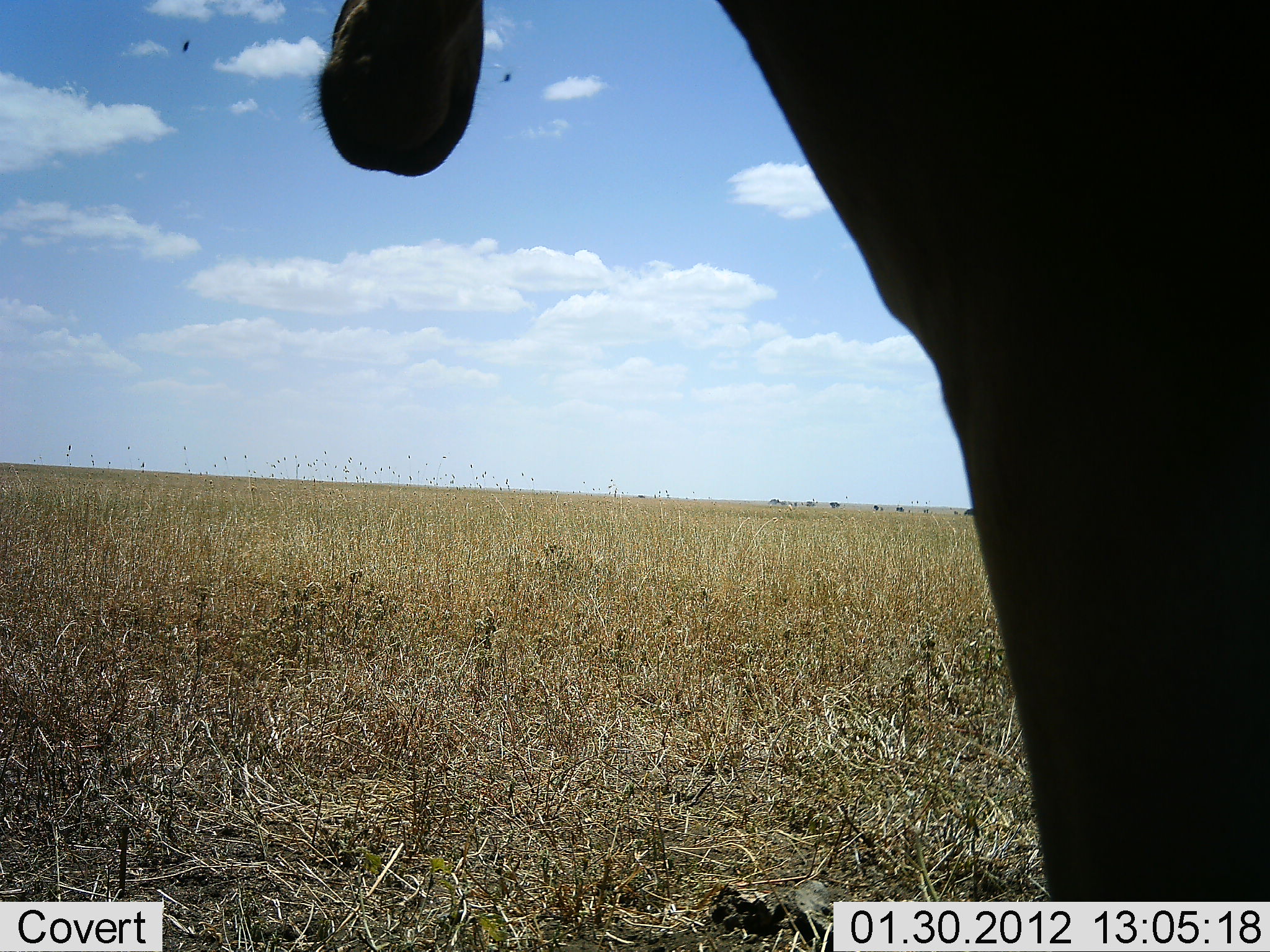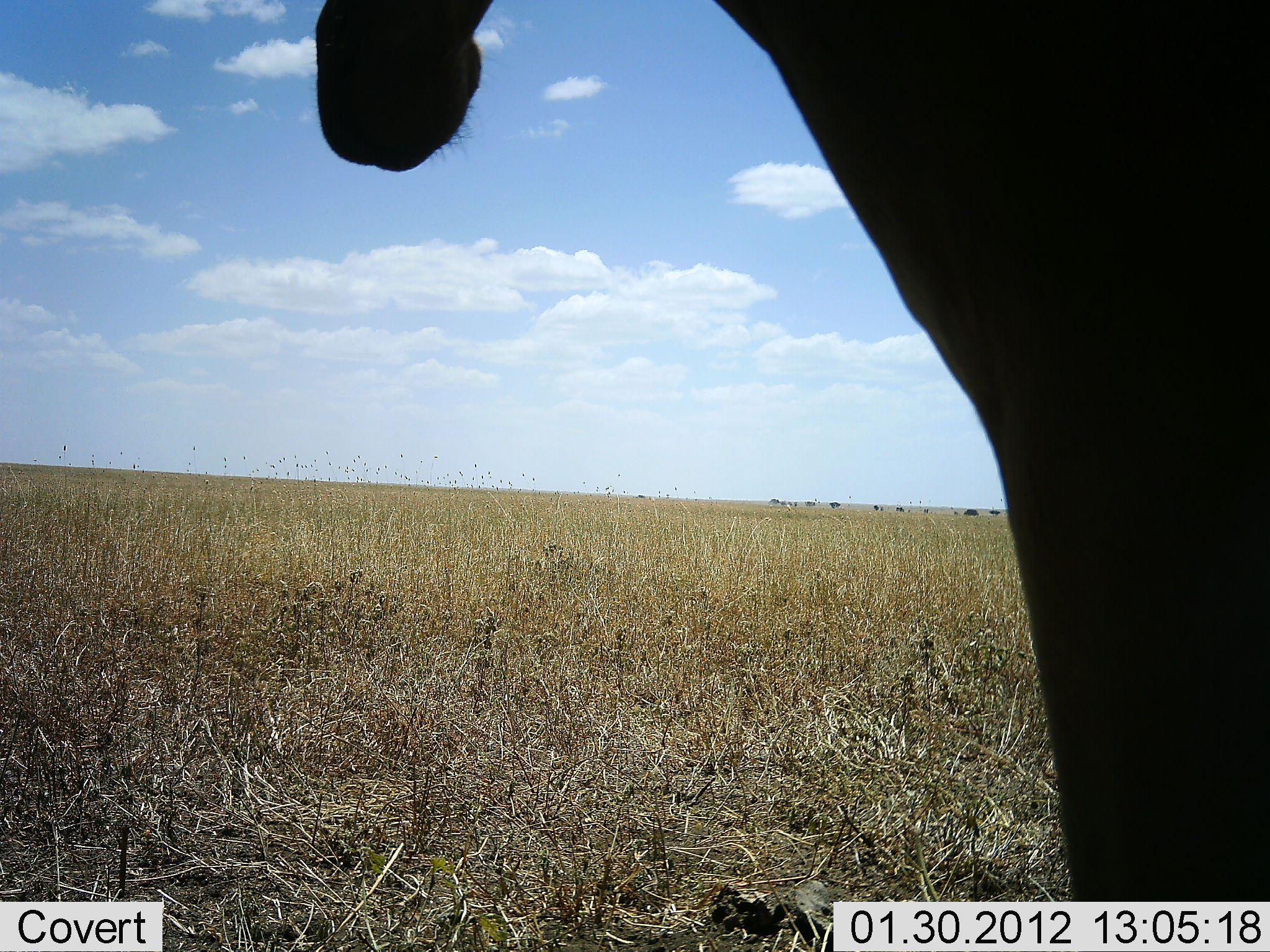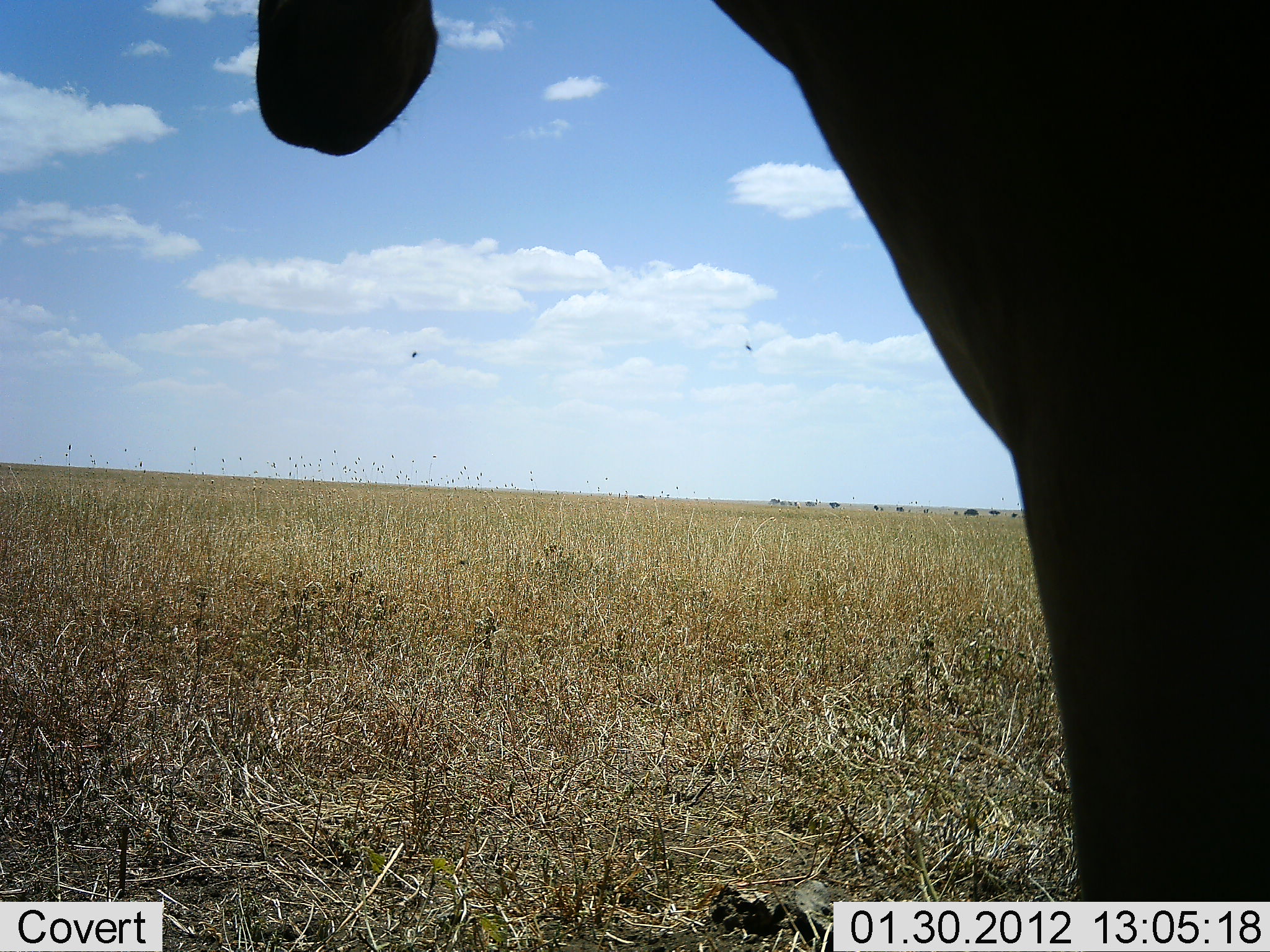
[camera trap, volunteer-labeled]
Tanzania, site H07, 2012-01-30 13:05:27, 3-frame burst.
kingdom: Animalia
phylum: Chordata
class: Mammalia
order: Artiodactyla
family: Bovidae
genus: Alcelaphus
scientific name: Alcelaphus buselaphus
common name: hartebeest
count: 1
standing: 96%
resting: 4%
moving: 0%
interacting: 0%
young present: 0%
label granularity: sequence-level